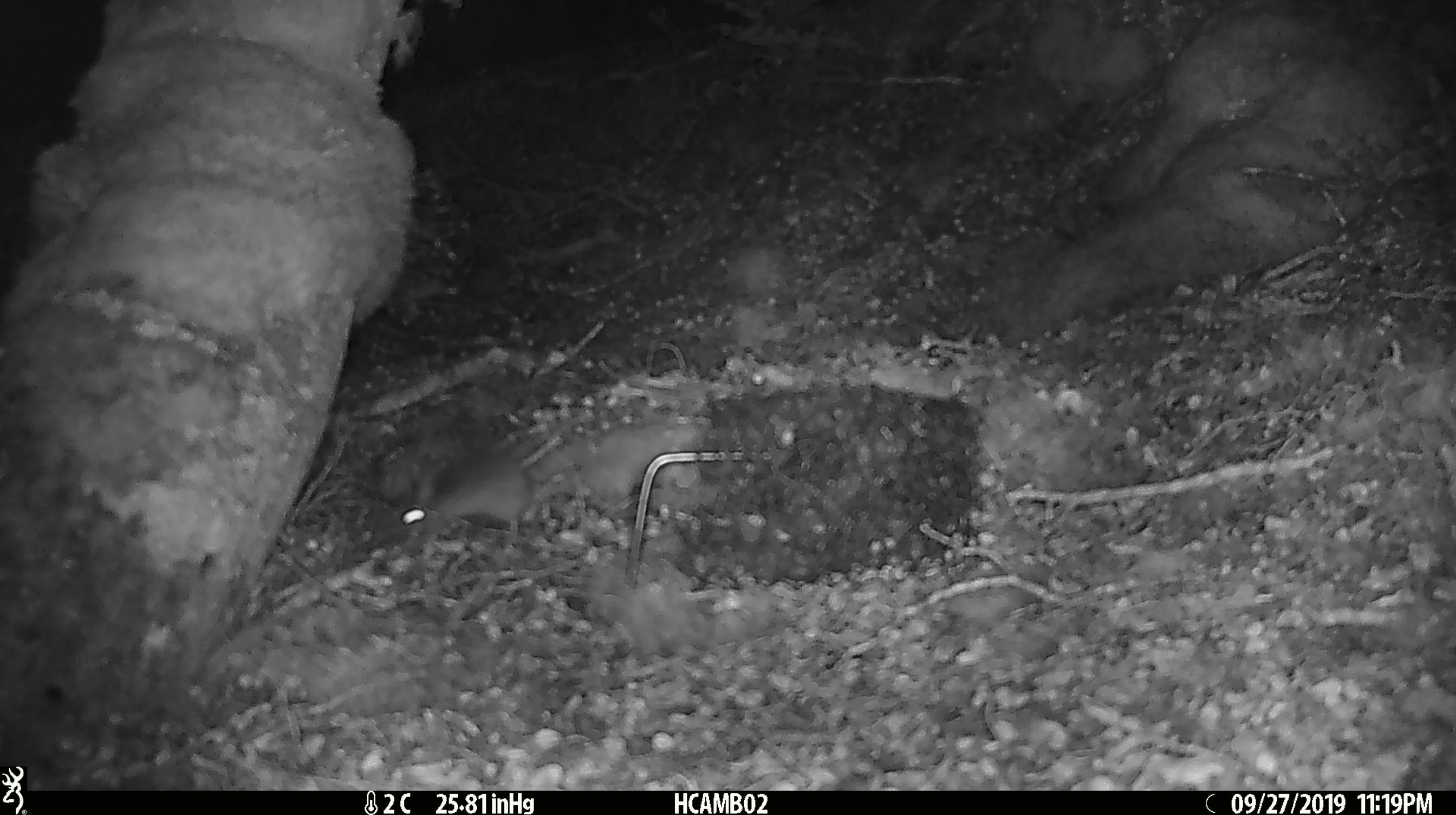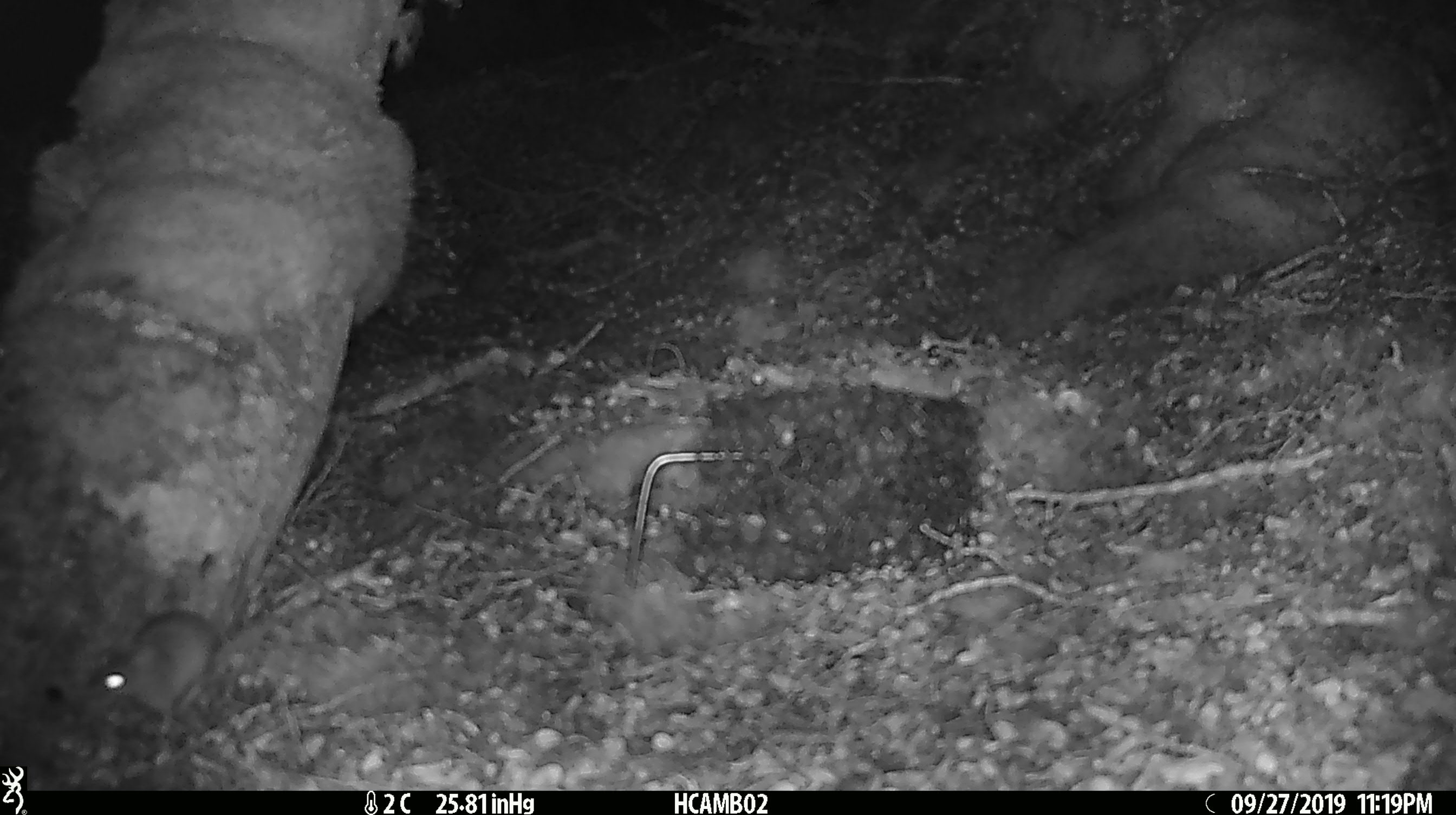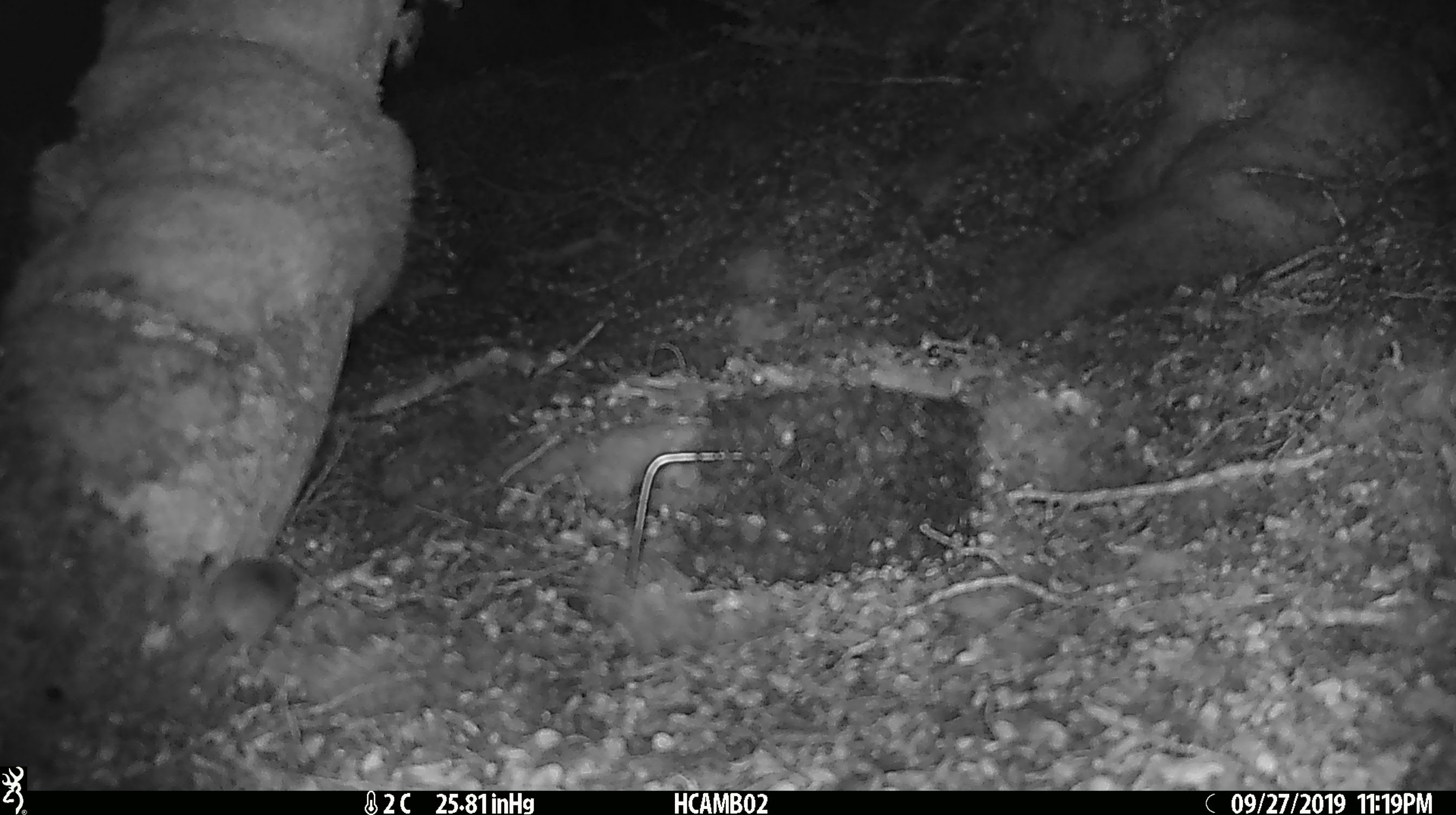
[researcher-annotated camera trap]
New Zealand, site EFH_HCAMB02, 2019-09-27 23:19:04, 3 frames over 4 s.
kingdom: Animalia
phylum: Chordata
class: Mammalia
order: Rodentia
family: Muridae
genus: Mus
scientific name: Mus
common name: mouse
Mouse (Mus).